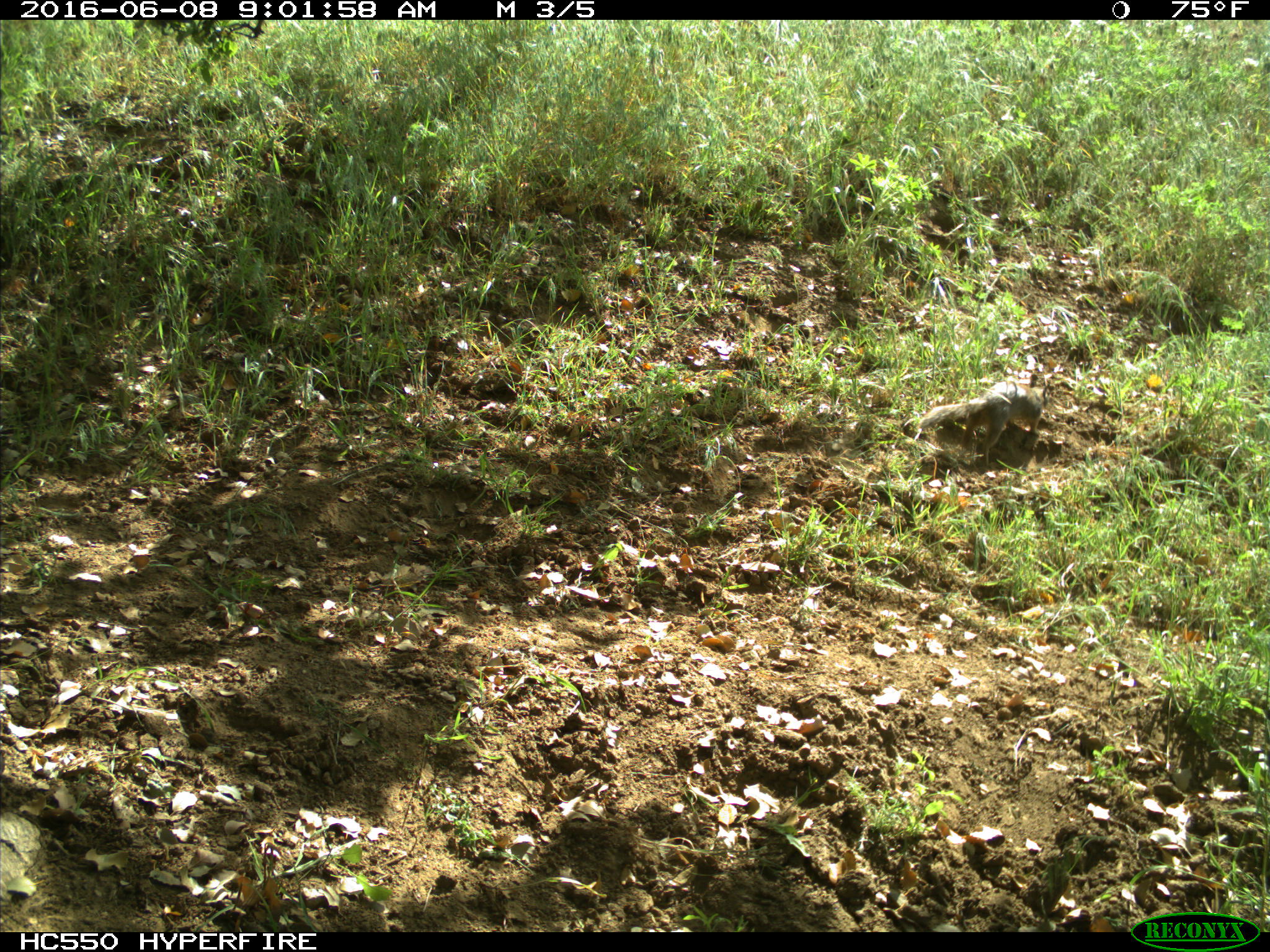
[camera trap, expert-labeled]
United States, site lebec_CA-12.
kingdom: Animalia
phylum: Chordata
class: Mammalia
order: Rodentia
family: Sciuridae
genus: Otospermophilus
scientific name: Otospermophilus beecheyi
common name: california ground squirrel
Otospermophilus beecheyi (california ground squirrel).